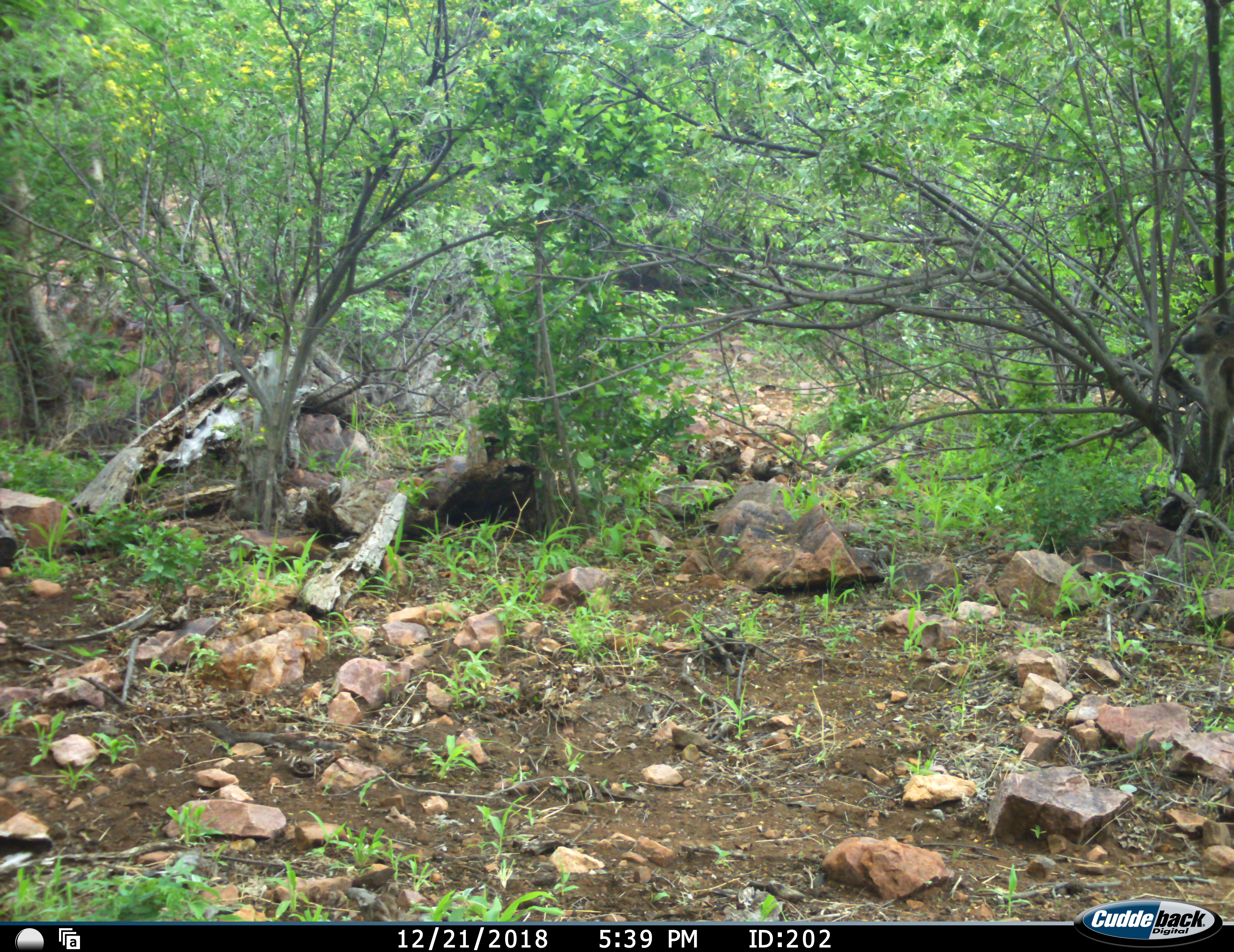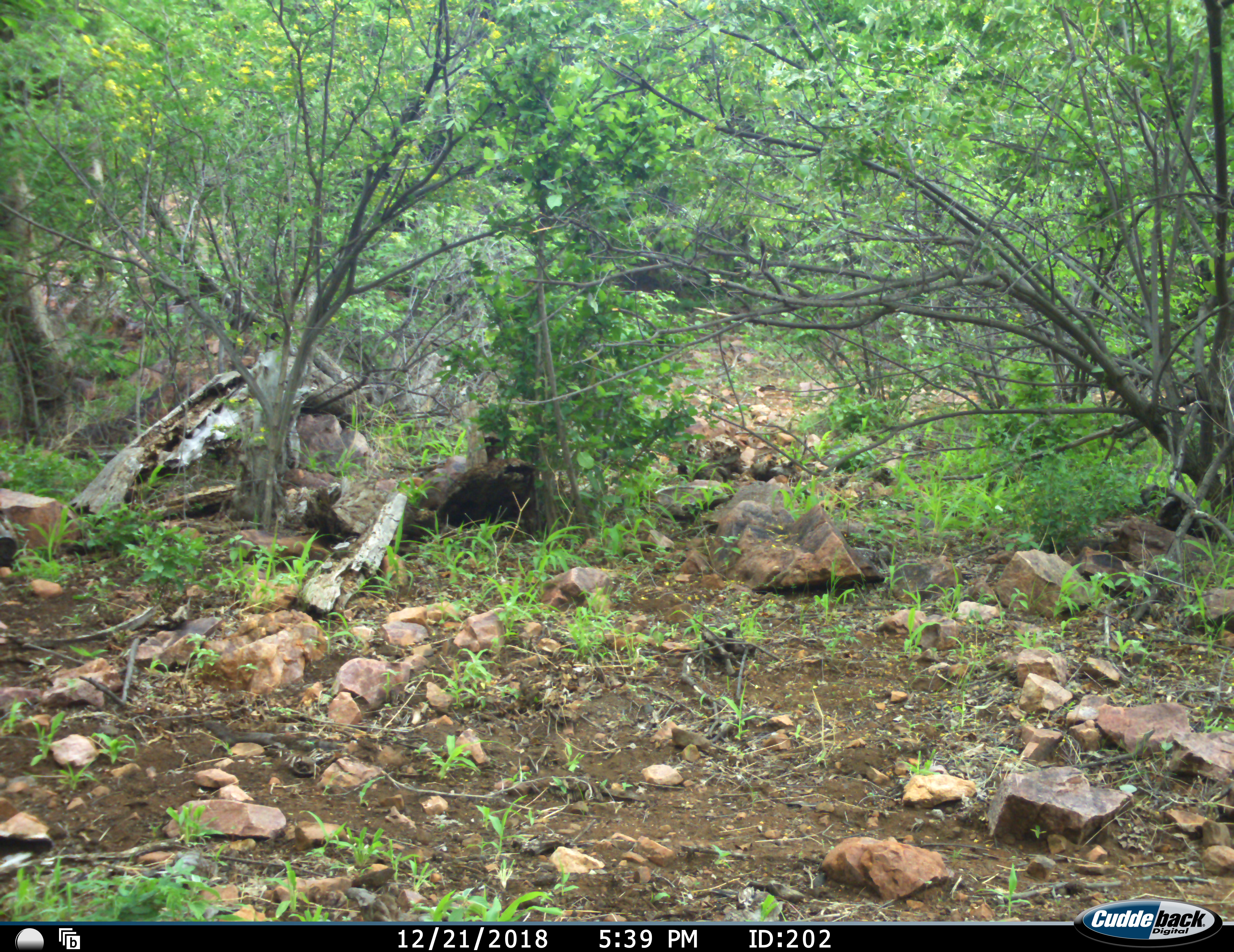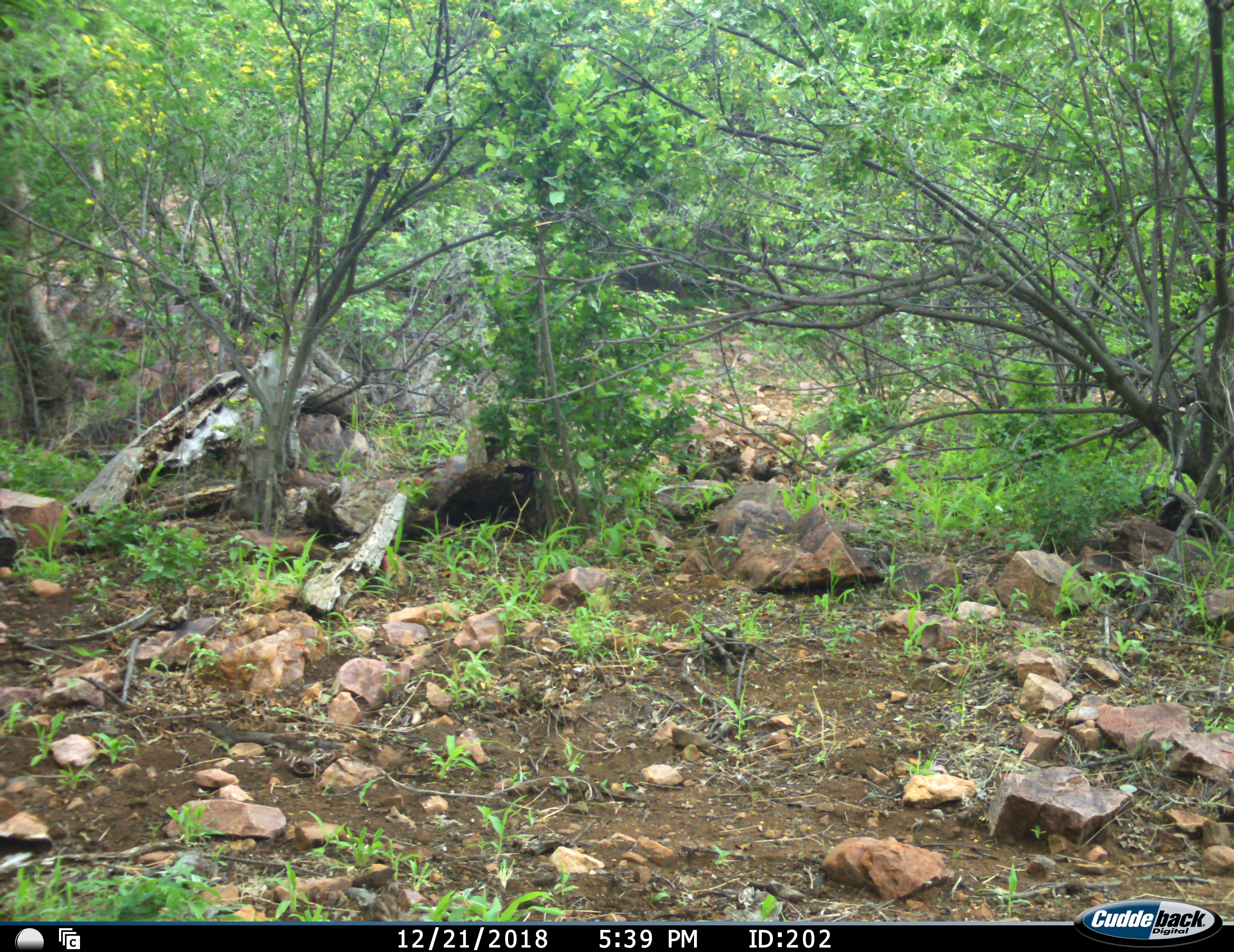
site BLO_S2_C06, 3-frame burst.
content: unidentified animal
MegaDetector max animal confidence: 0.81